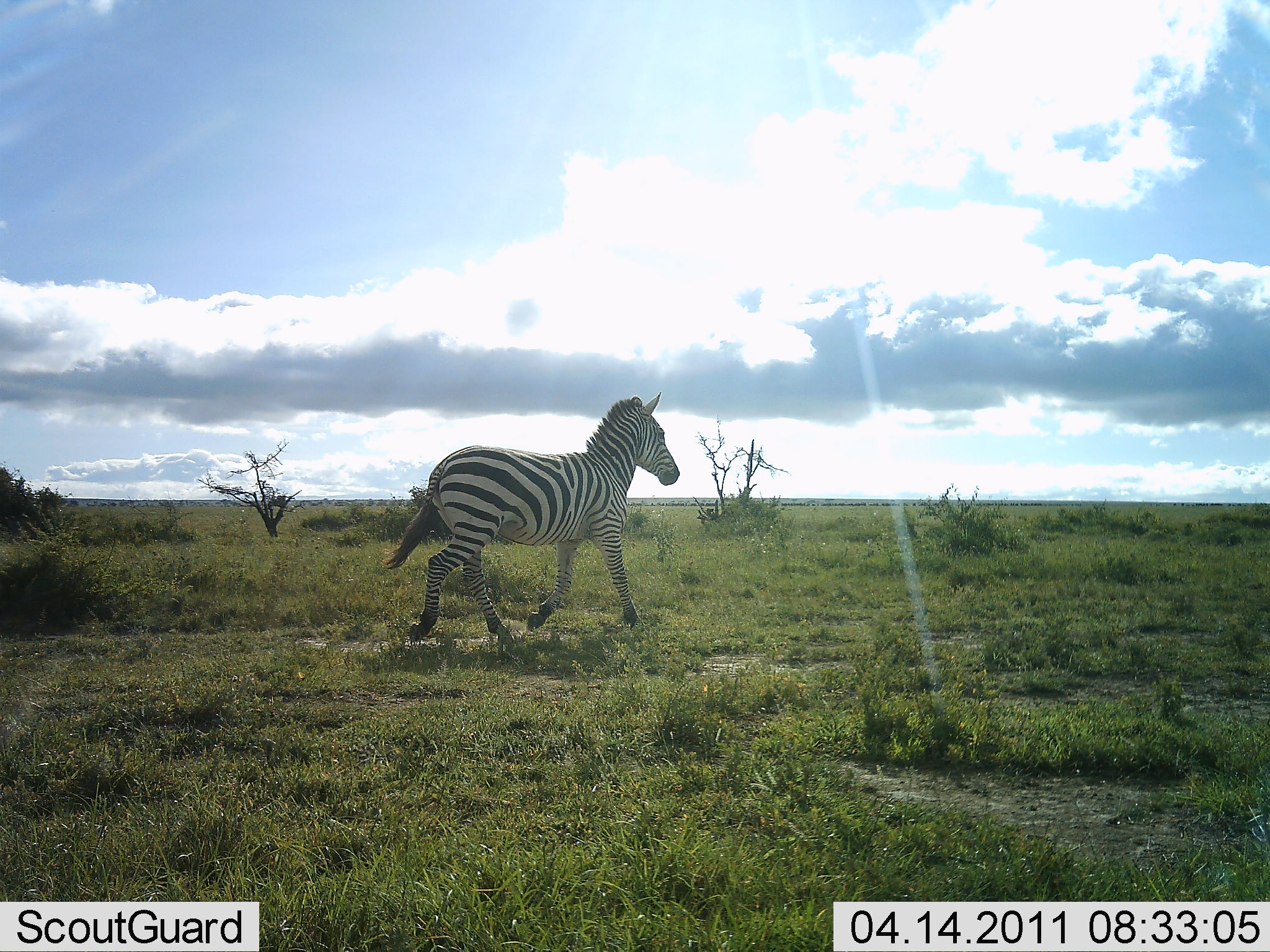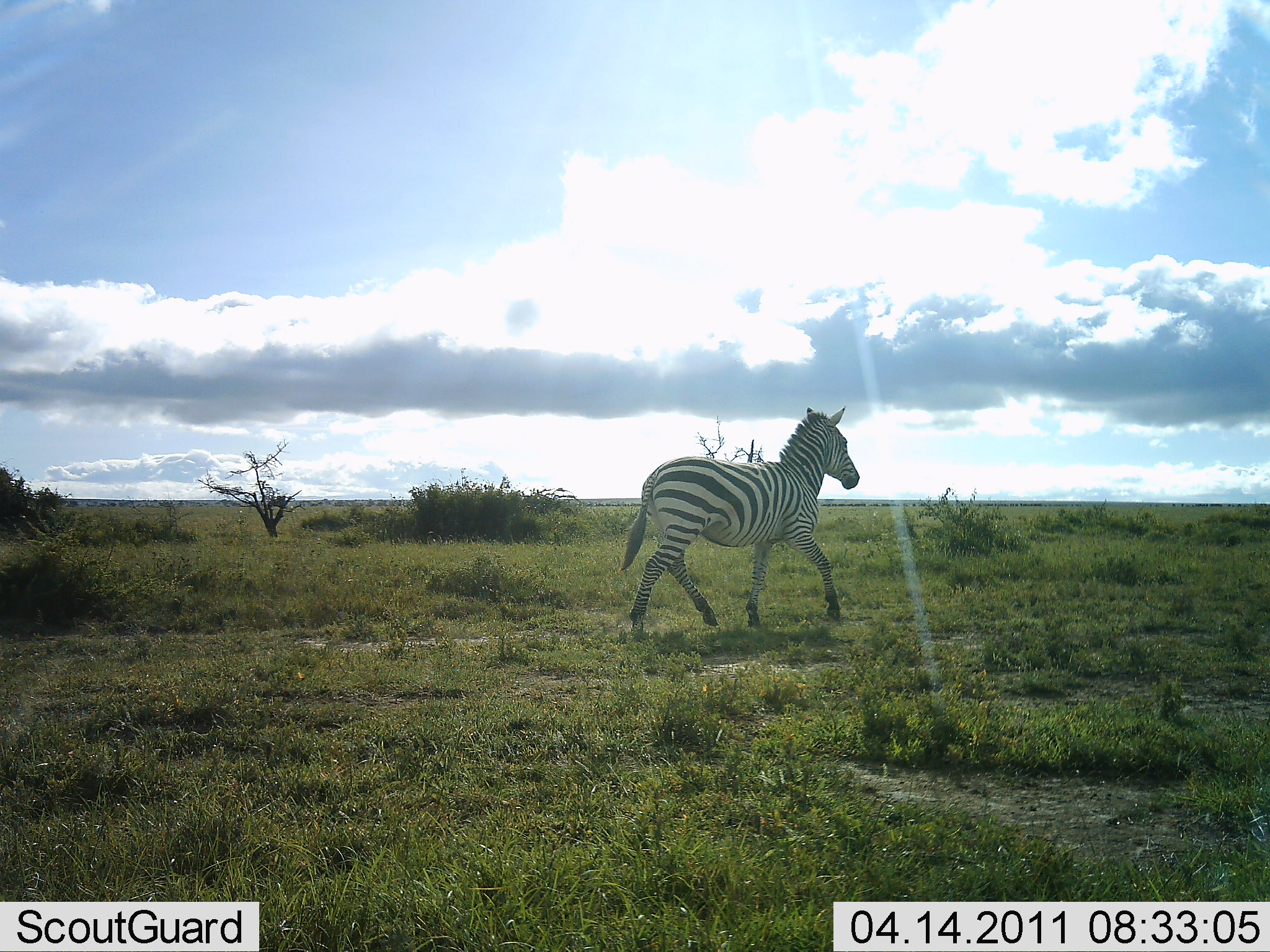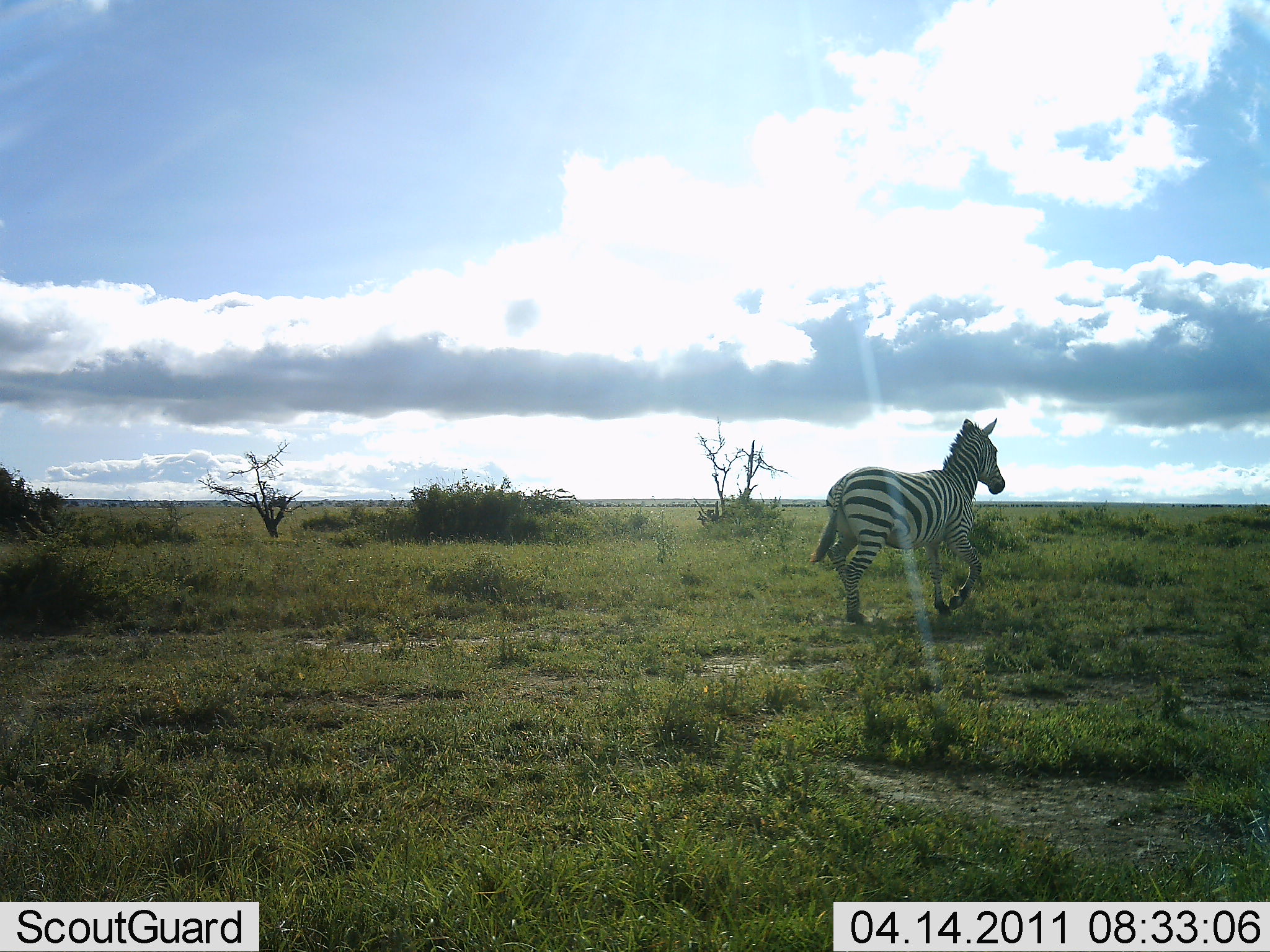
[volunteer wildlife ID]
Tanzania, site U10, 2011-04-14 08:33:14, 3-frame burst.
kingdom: Animalia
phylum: Chordata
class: Mammalia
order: Perissodactyla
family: Equidae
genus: Equus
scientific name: Equus quagga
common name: plains zebra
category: zebra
Zebra (plains zebra) (Equus quagga), count 1. Behavior (volunteer vote fractions): standing 0%, resting 0%, moving 100%, interacting 0%. Young present (vote fraction): 0%. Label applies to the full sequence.